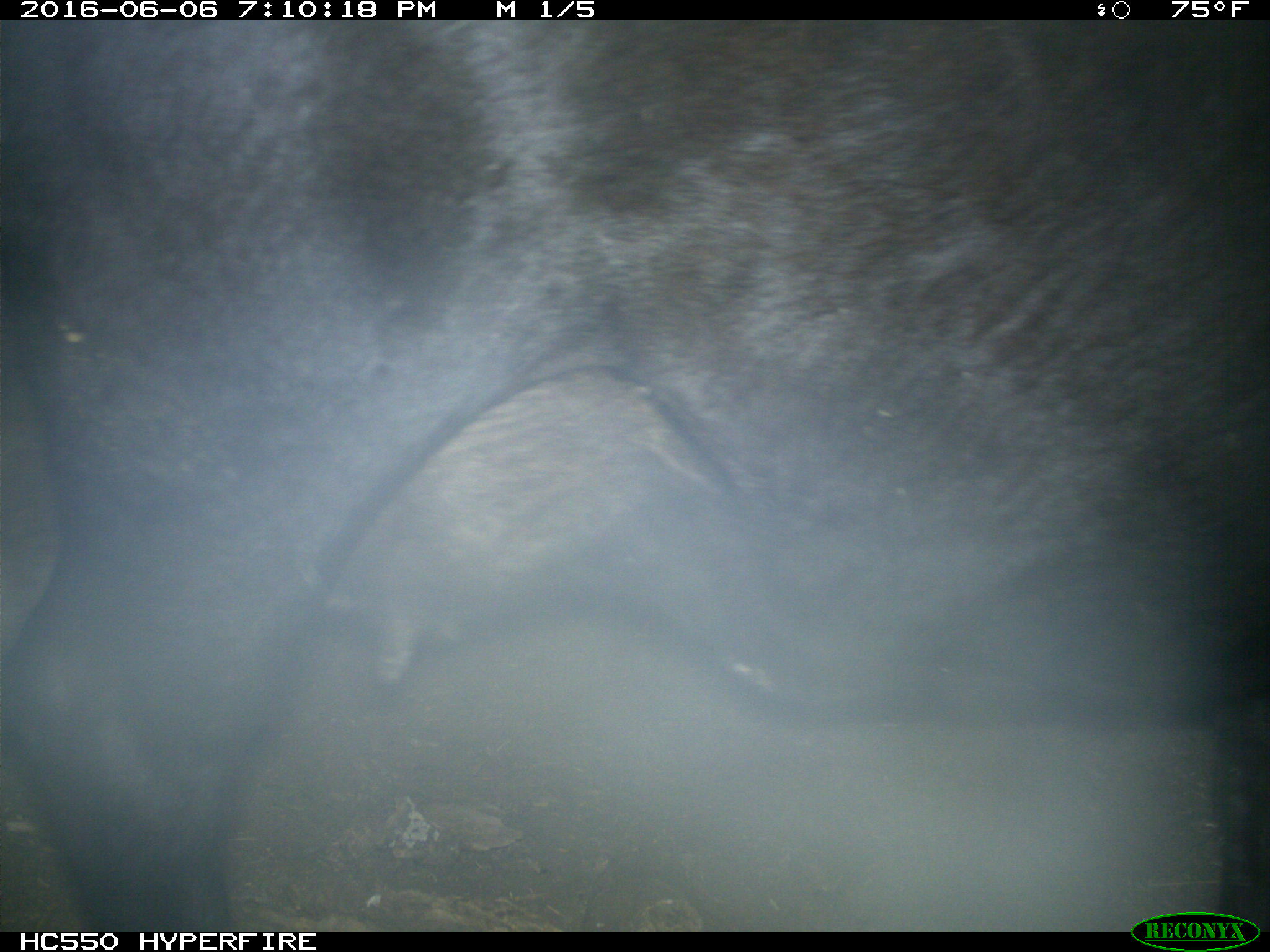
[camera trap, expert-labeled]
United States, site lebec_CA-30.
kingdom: Animalia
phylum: Chordata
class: Mammalia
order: Artiodactyla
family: Bovidae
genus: Bos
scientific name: Bos taurus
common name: domestic cow